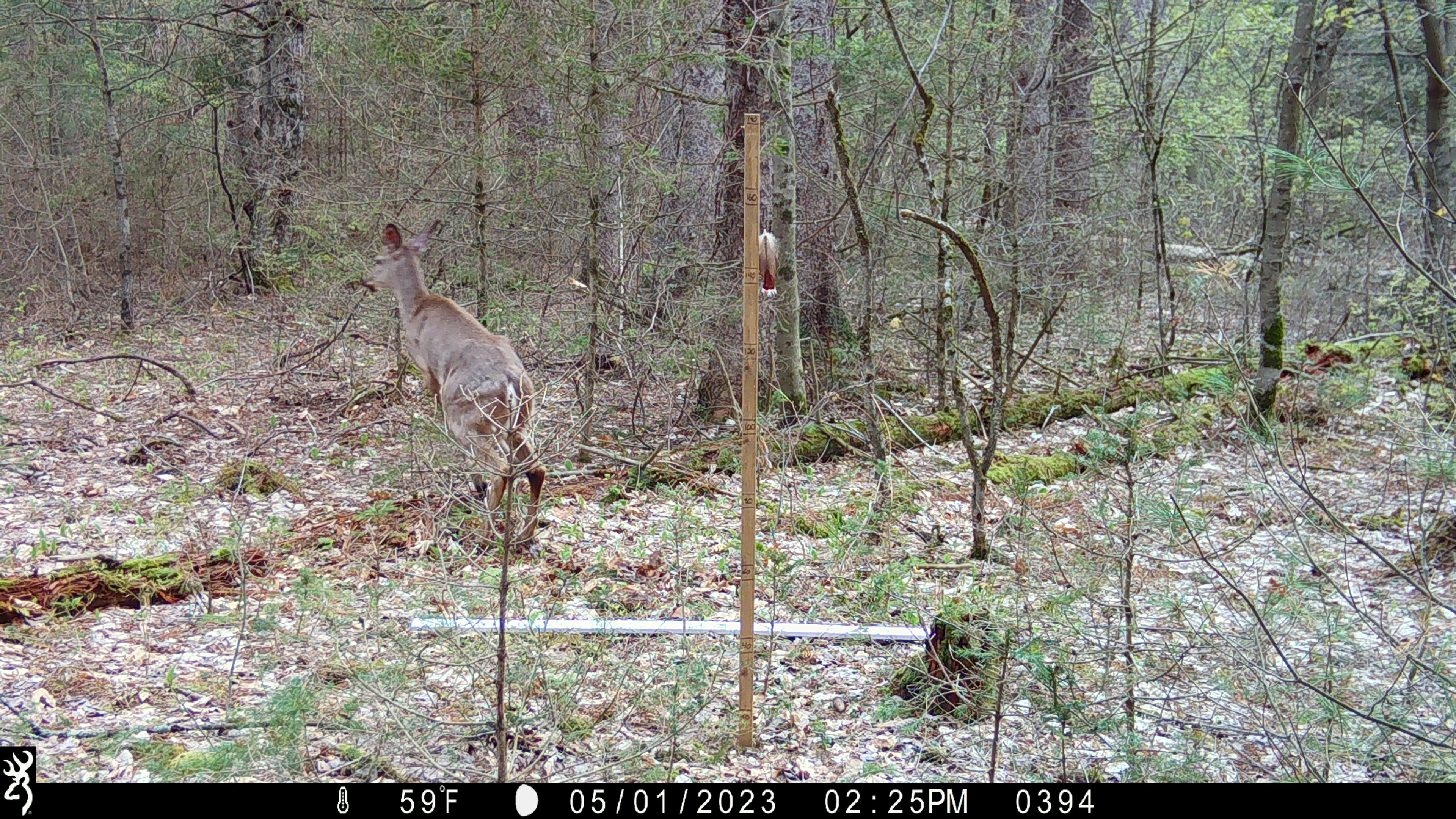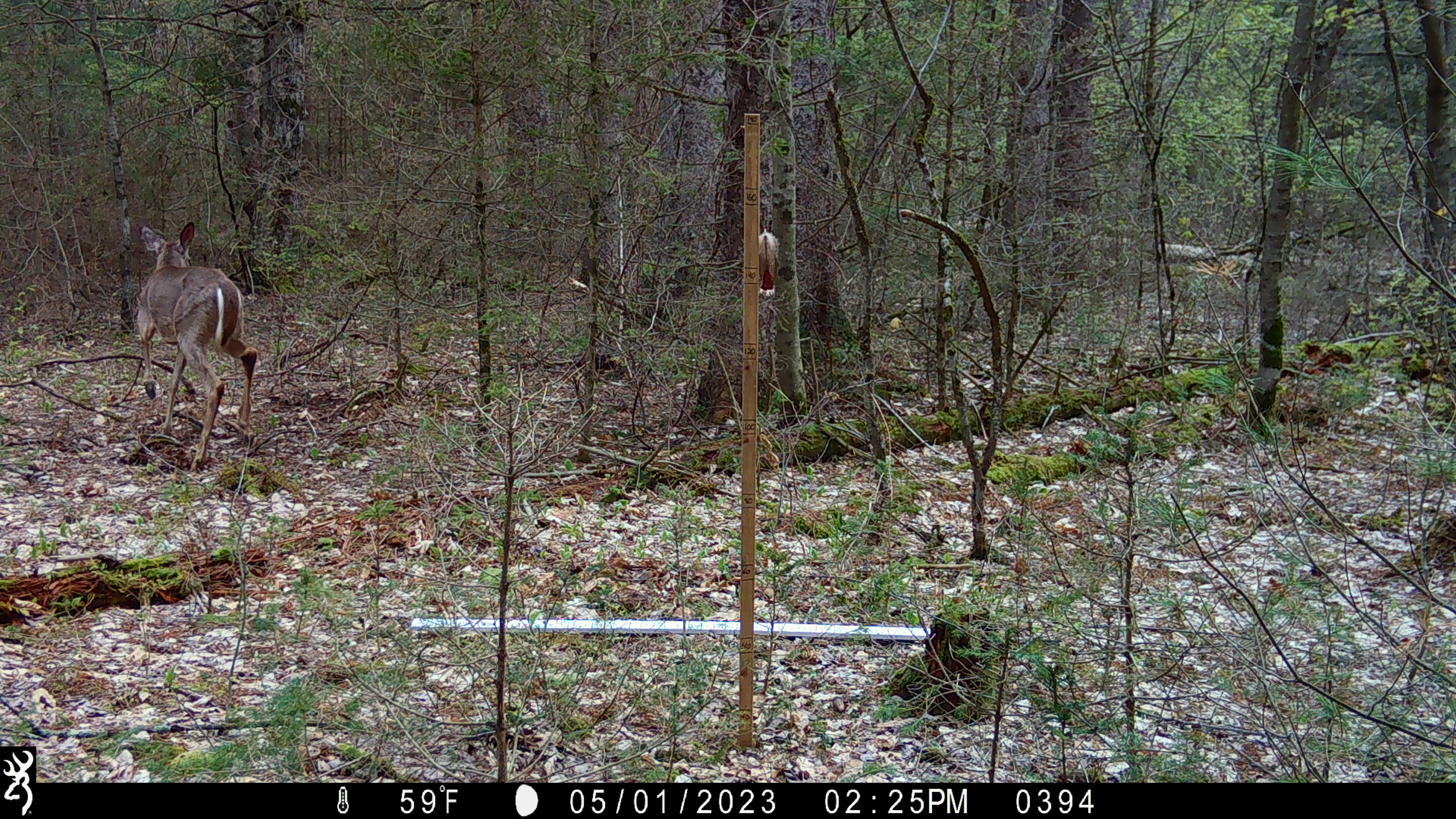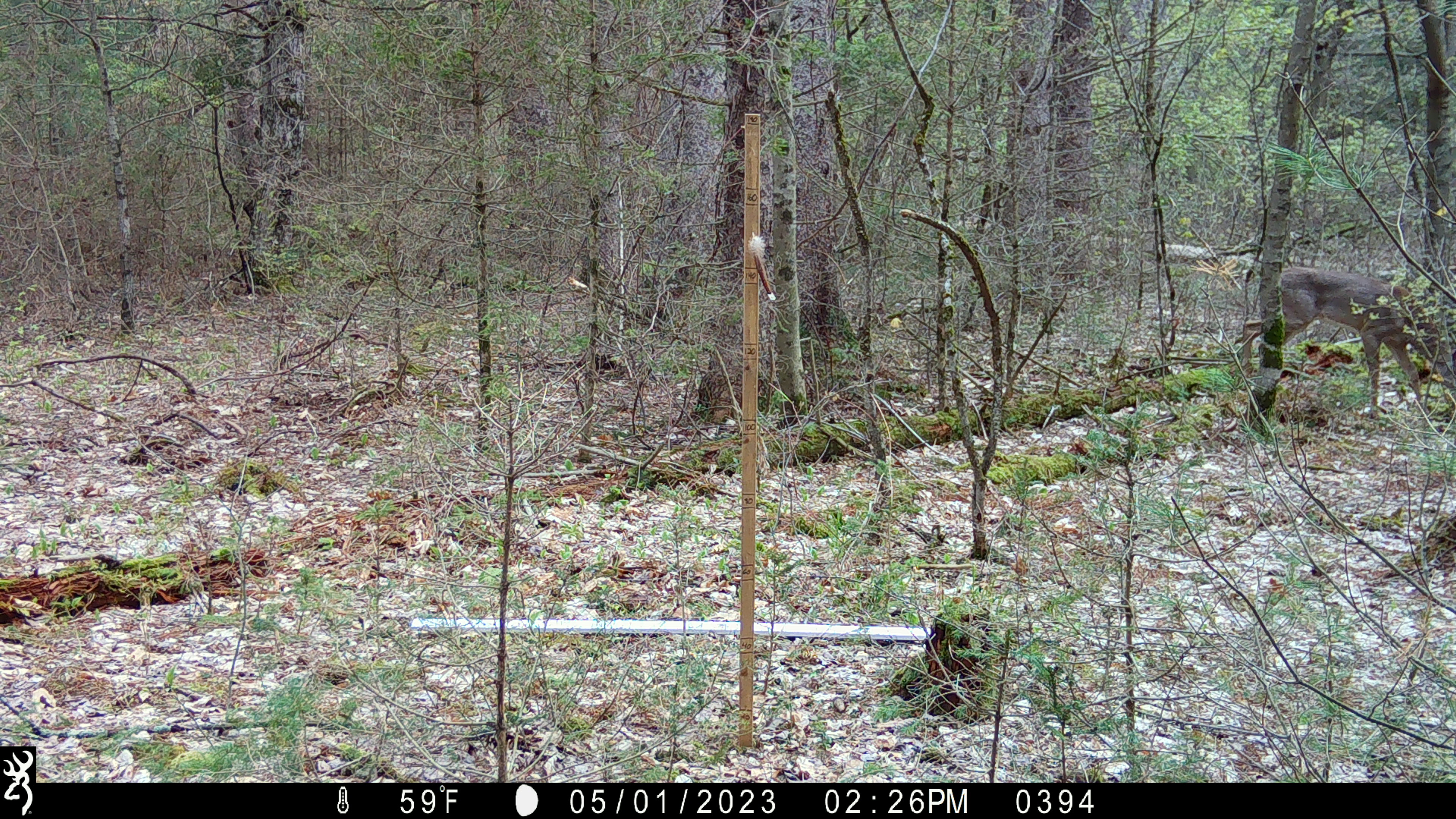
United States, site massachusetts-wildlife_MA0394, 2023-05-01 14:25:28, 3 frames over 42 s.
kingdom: Animalia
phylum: Chordata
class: Mammalia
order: Artiodactyla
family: Cervidae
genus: Odocoileus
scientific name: Odocoileus virginianus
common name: white-tailed deer